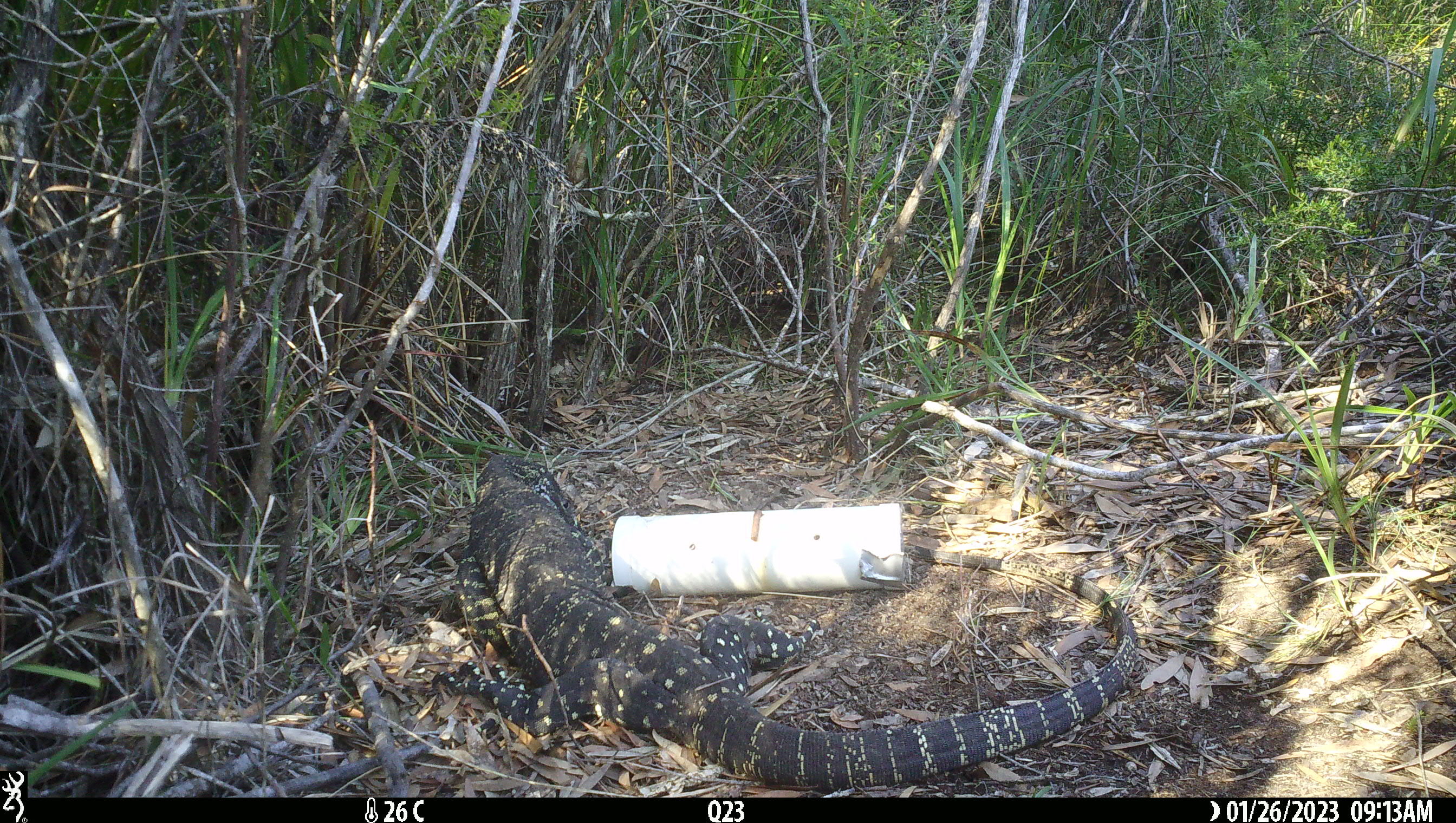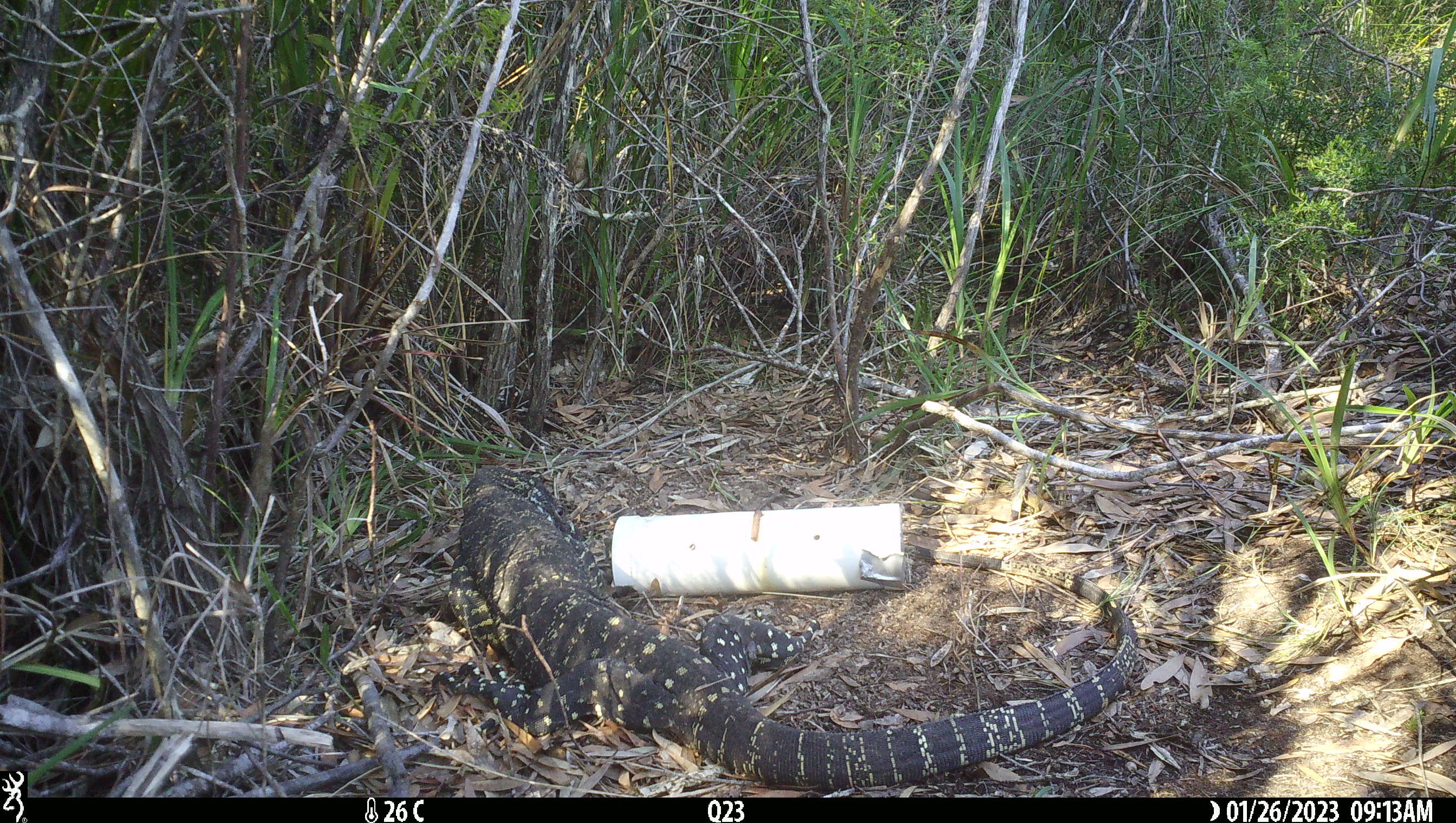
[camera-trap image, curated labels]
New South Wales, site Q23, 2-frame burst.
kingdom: Animalia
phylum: Chordata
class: Reptilia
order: Squamata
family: Varanidae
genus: Varanus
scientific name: Varanus varius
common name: lace monitor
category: goanna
Goanna (lace monitor) (Varanus varius).